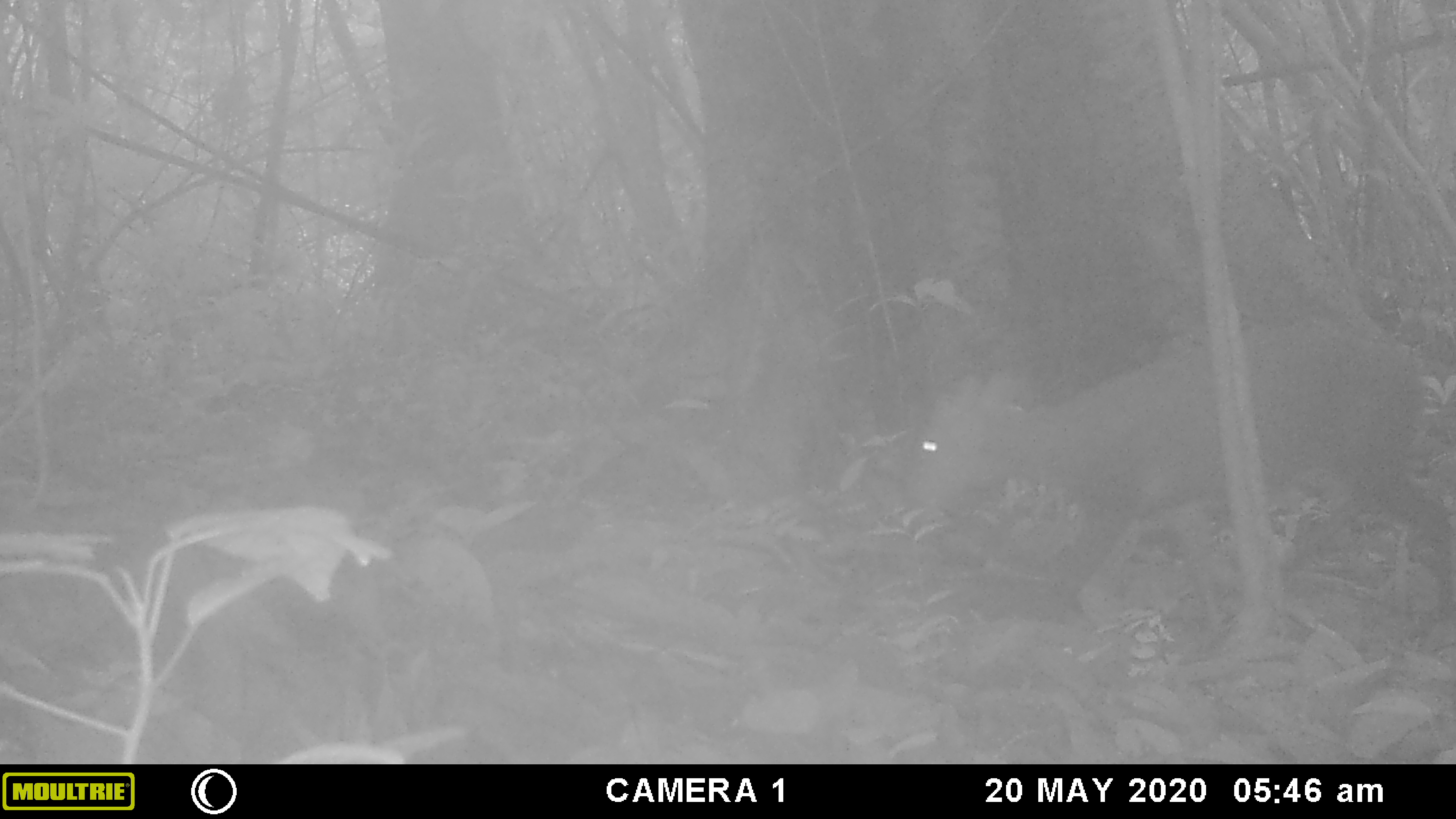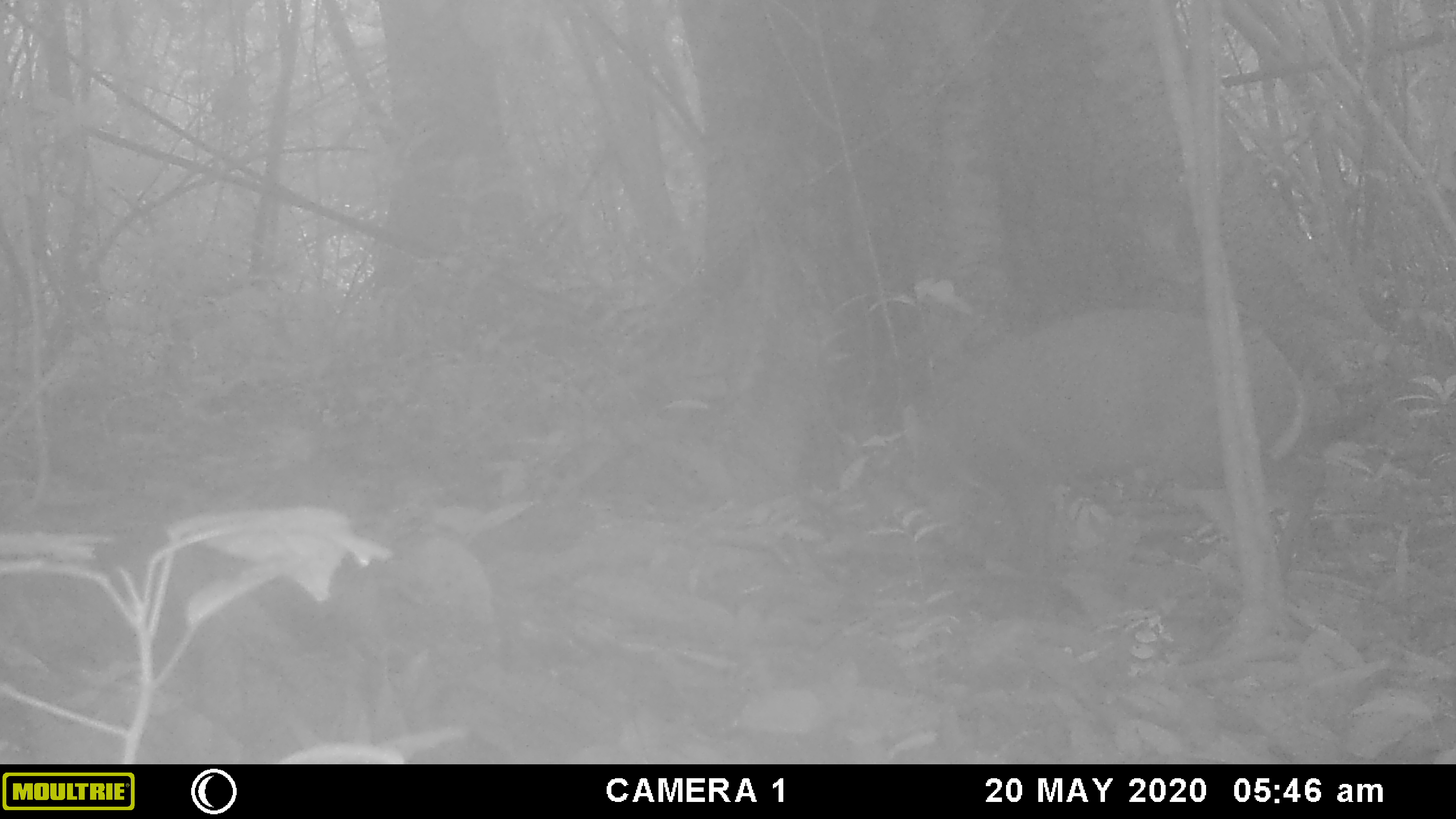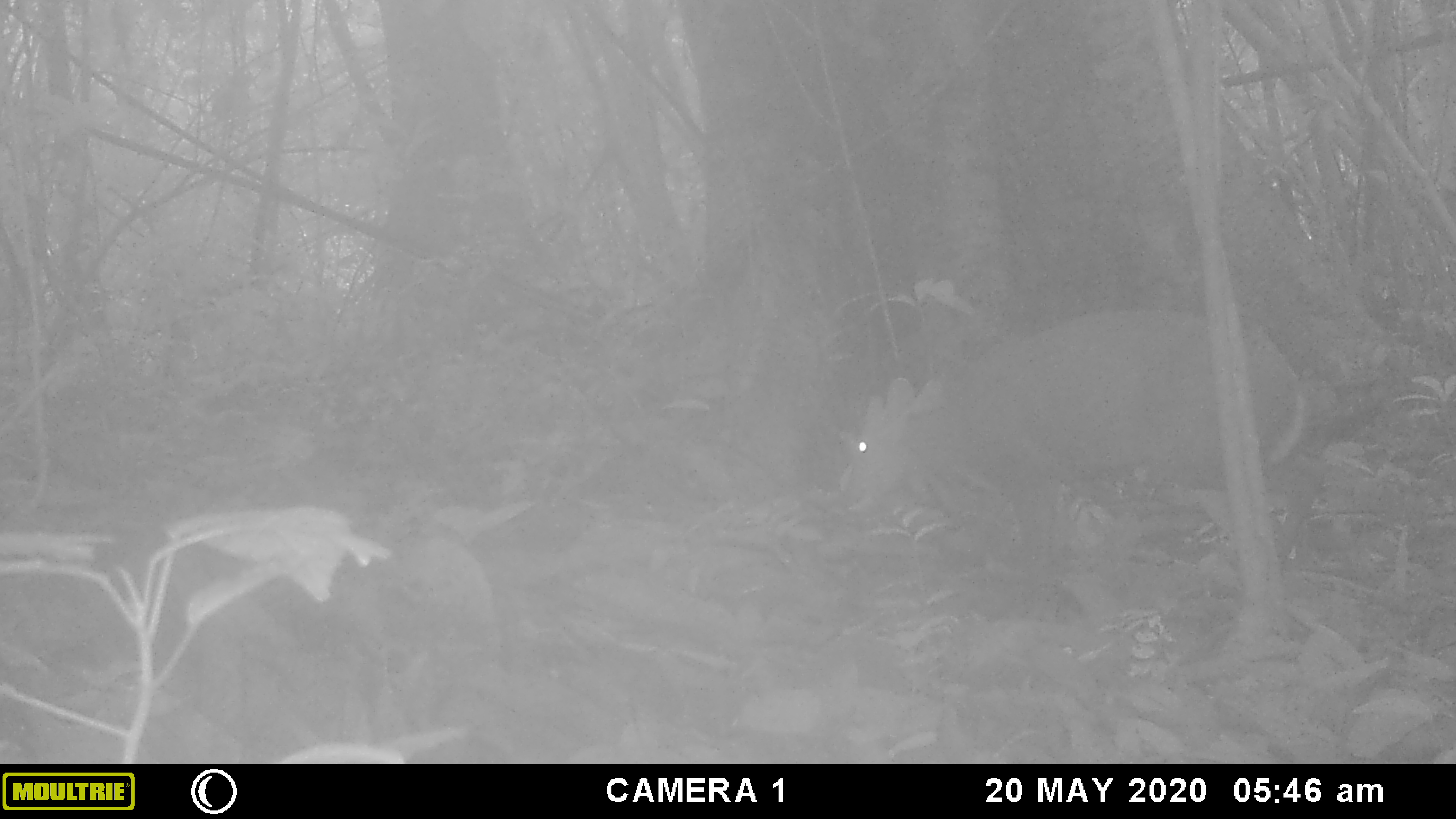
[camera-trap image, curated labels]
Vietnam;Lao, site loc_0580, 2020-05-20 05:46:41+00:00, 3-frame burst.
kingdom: Animalia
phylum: Chordata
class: Mammalia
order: Artiodactyla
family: Cervidae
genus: Muntiacus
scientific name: Muntiacus rooseveltorum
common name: roosevelt's muntjac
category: roosevelts muntjac group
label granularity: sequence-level